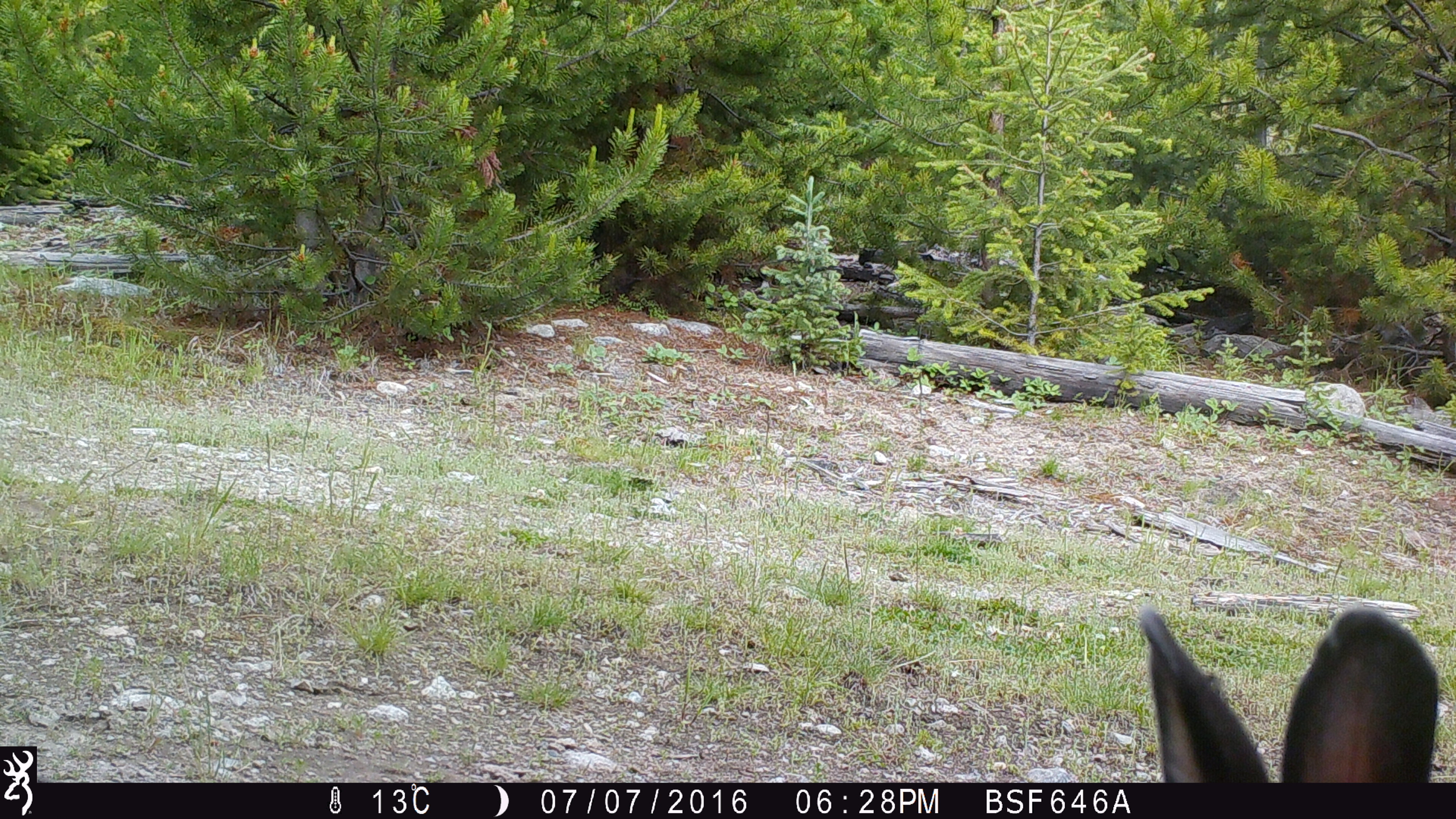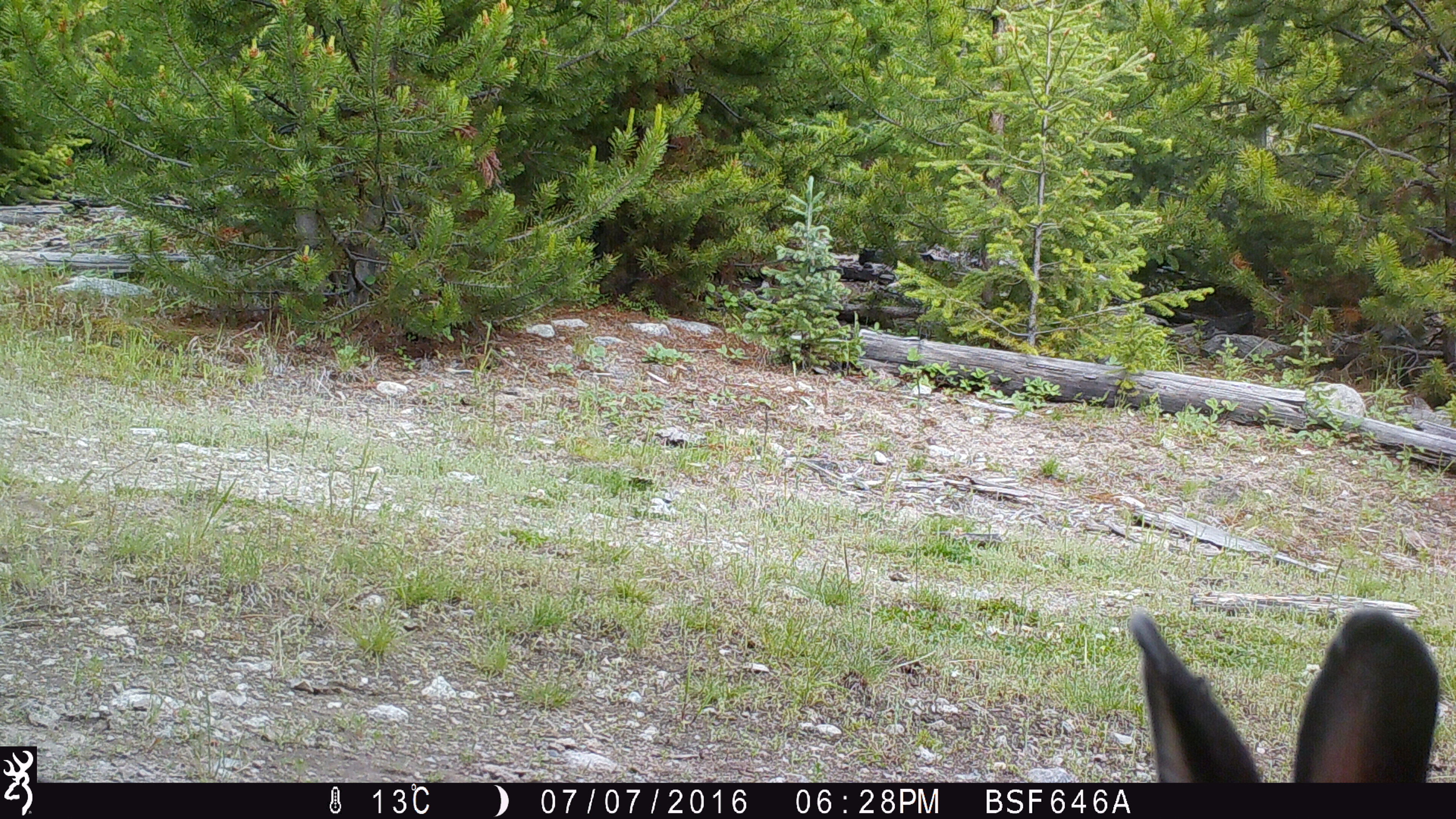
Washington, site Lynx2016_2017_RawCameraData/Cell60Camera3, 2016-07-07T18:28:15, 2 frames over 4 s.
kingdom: Animalia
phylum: Chordata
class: Mammalia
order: Lagomorpha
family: Leporidae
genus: Lepus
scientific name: Lepus americanus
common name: snowshoe hare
Lepus americanus (snowshoe hare). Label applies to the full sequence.